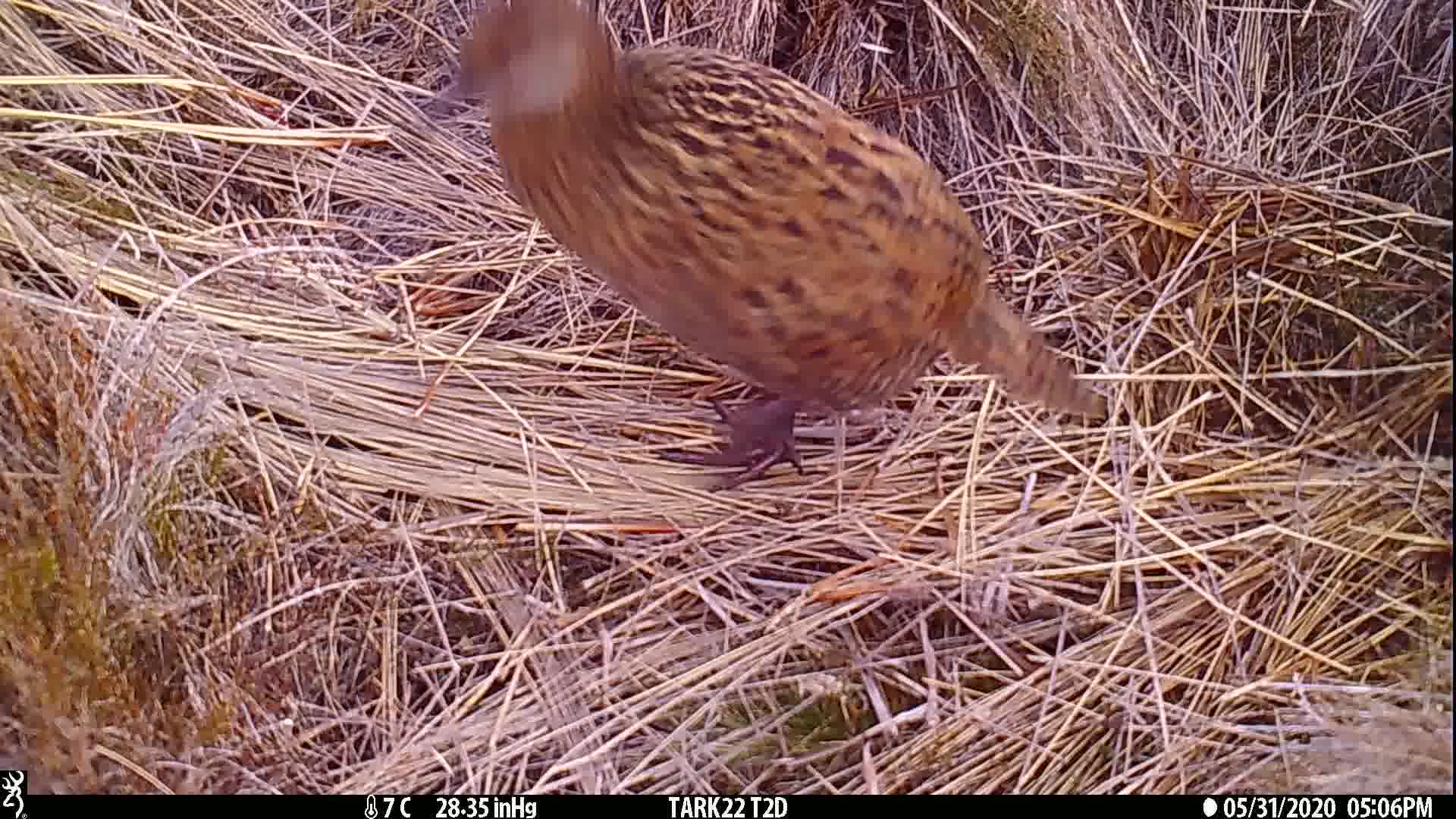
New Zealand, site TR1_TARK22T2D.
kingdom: Animalia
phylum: Chordata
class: Aves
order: Gruiformes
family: Rallidae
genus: Gallirallus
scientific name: Gallirallus australis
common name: weka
Weka (Gallirallus australis).